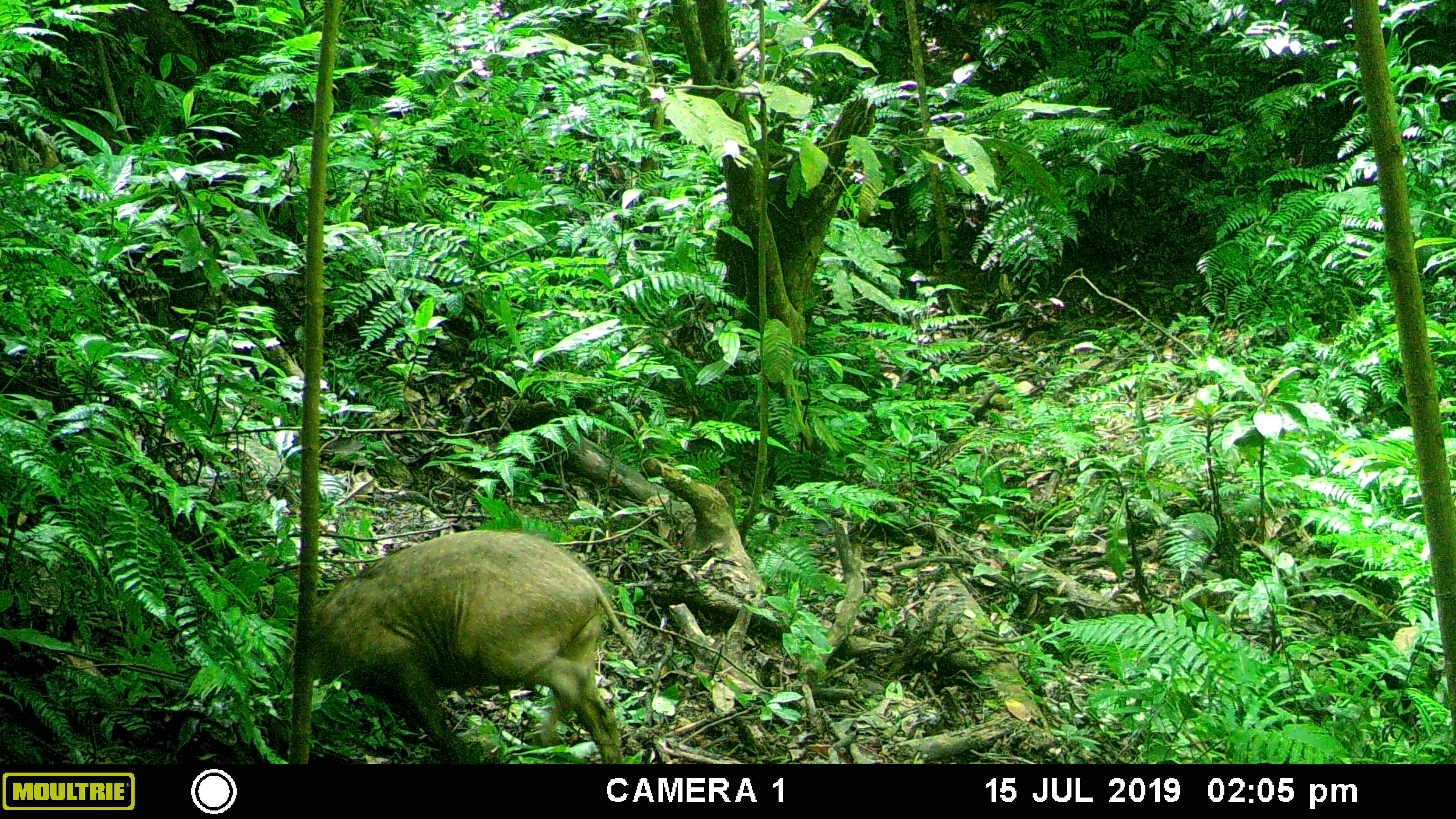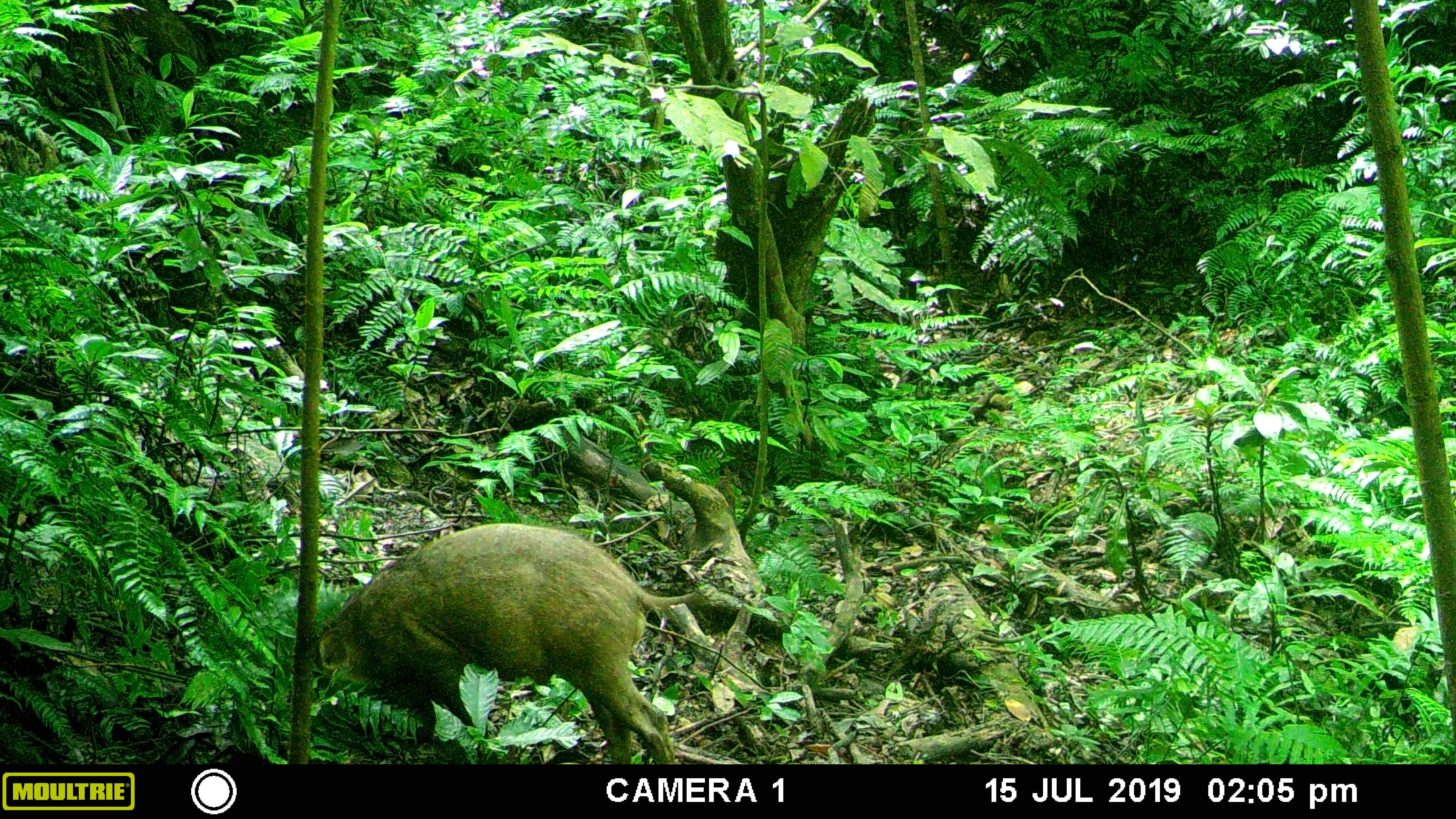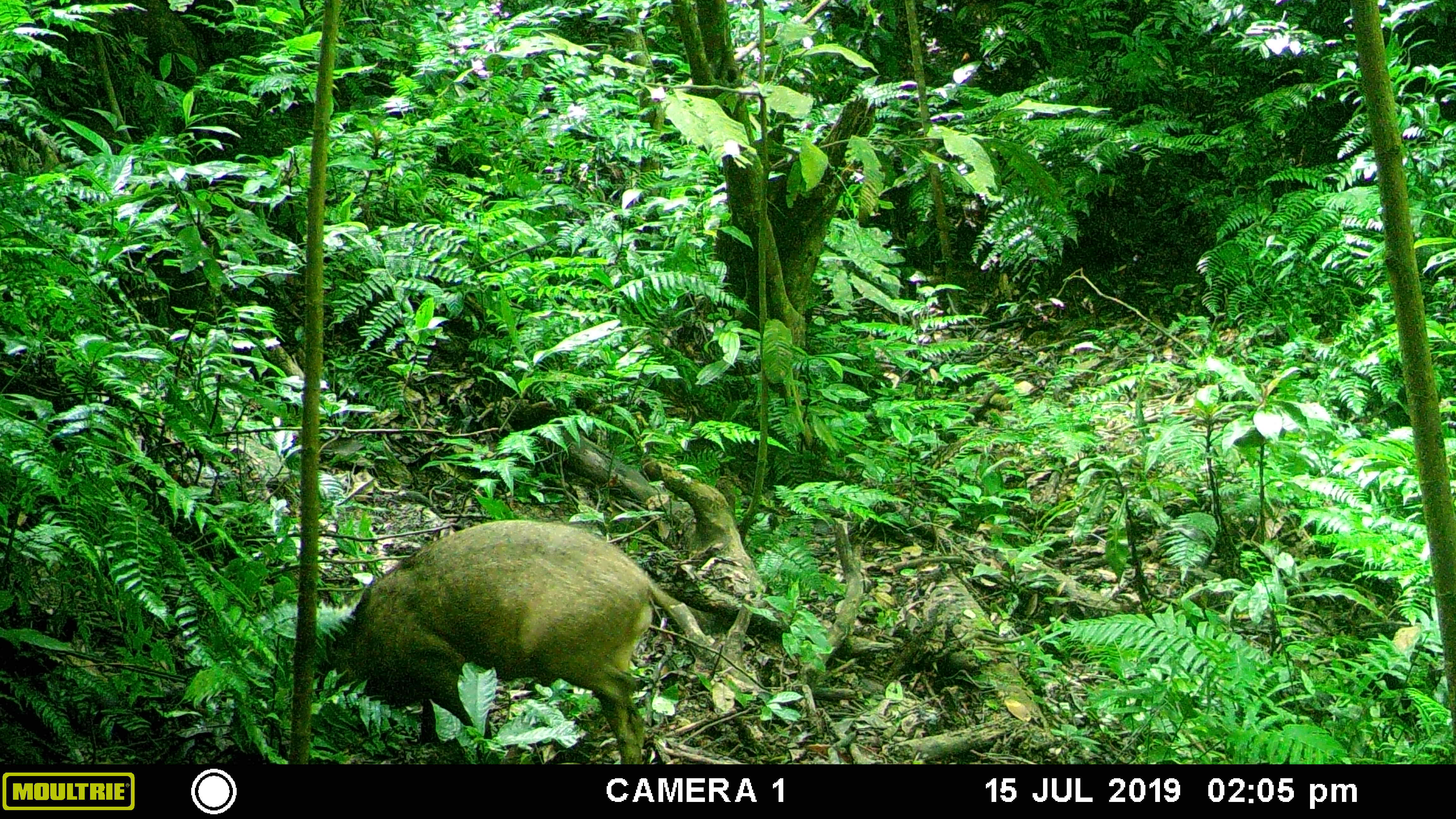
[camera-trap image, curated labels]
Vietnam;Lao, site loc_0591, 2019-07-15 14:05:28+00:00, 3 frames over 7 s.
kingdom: Animalia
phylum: Chordata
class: Mammalia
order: Artiodactyla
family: Suidae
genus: Sus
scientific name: Sus scrofa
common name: eurasian wild pig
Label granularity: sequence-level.